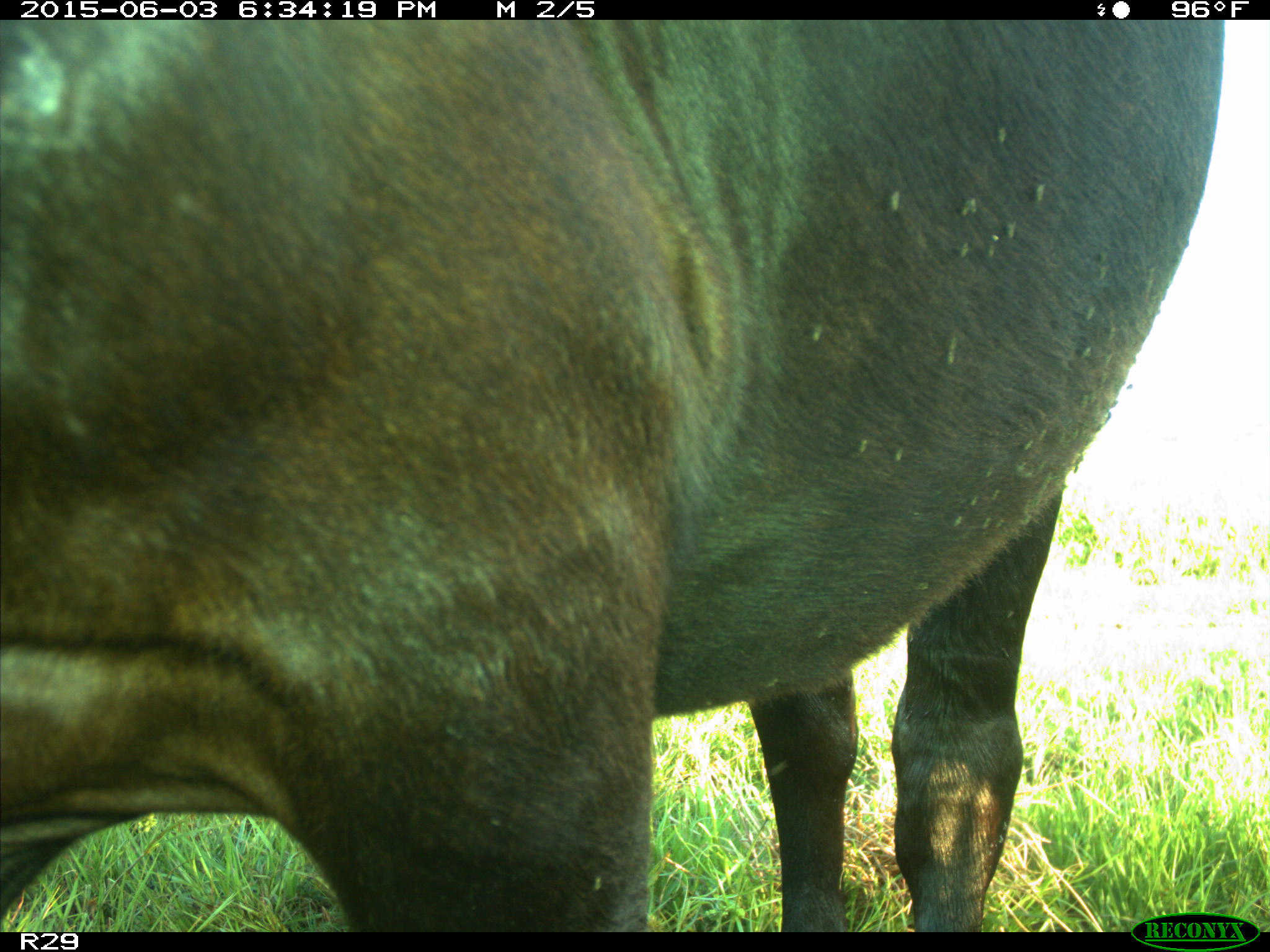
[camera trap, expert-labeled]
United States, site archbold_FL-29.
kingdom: Animalia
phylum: Chordata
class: Mammalia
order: Artiodactyla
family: Bovidae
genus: Bos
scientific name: Bos taurus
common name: domestic cow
Bos taurus (domestic cow).